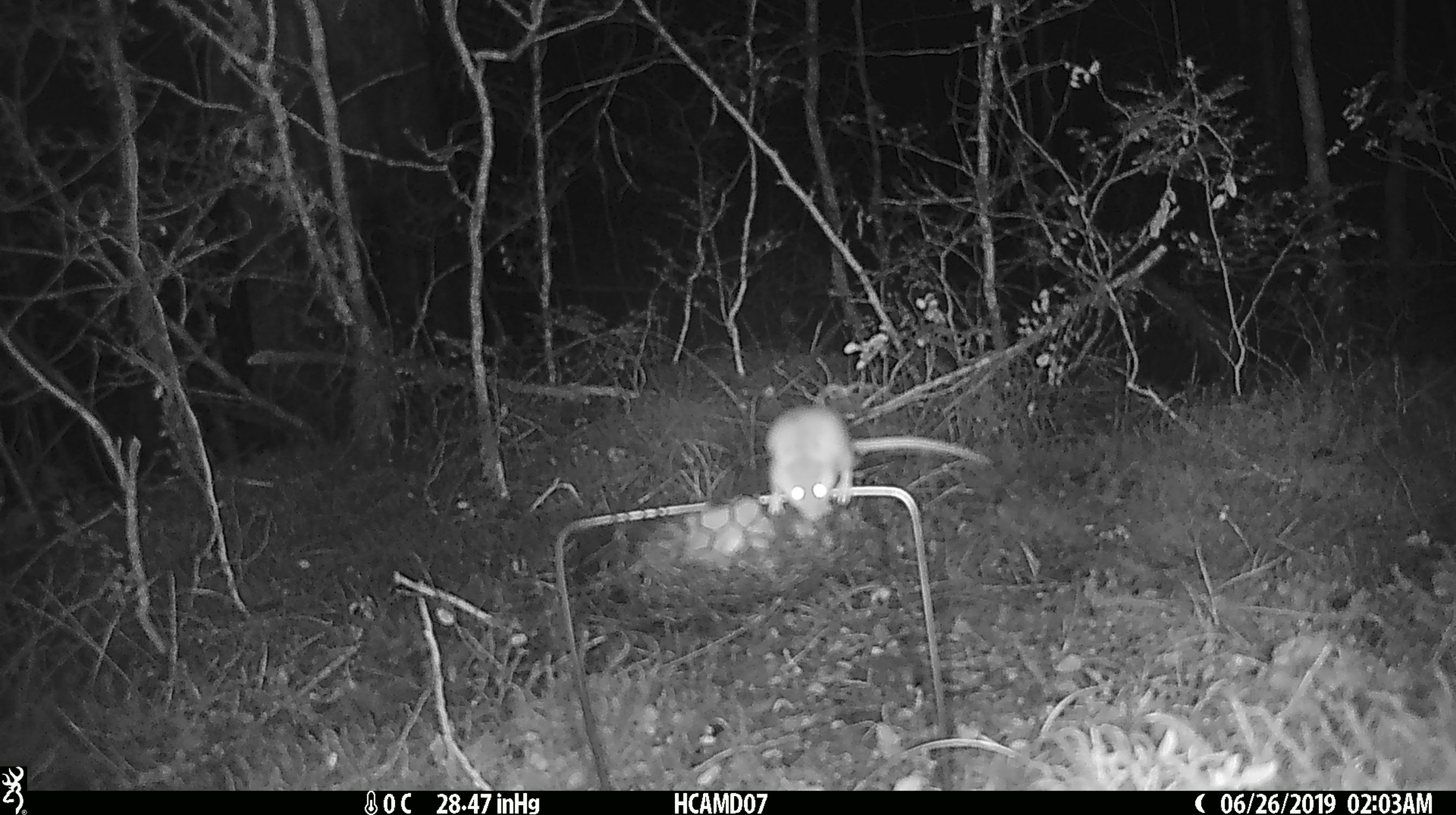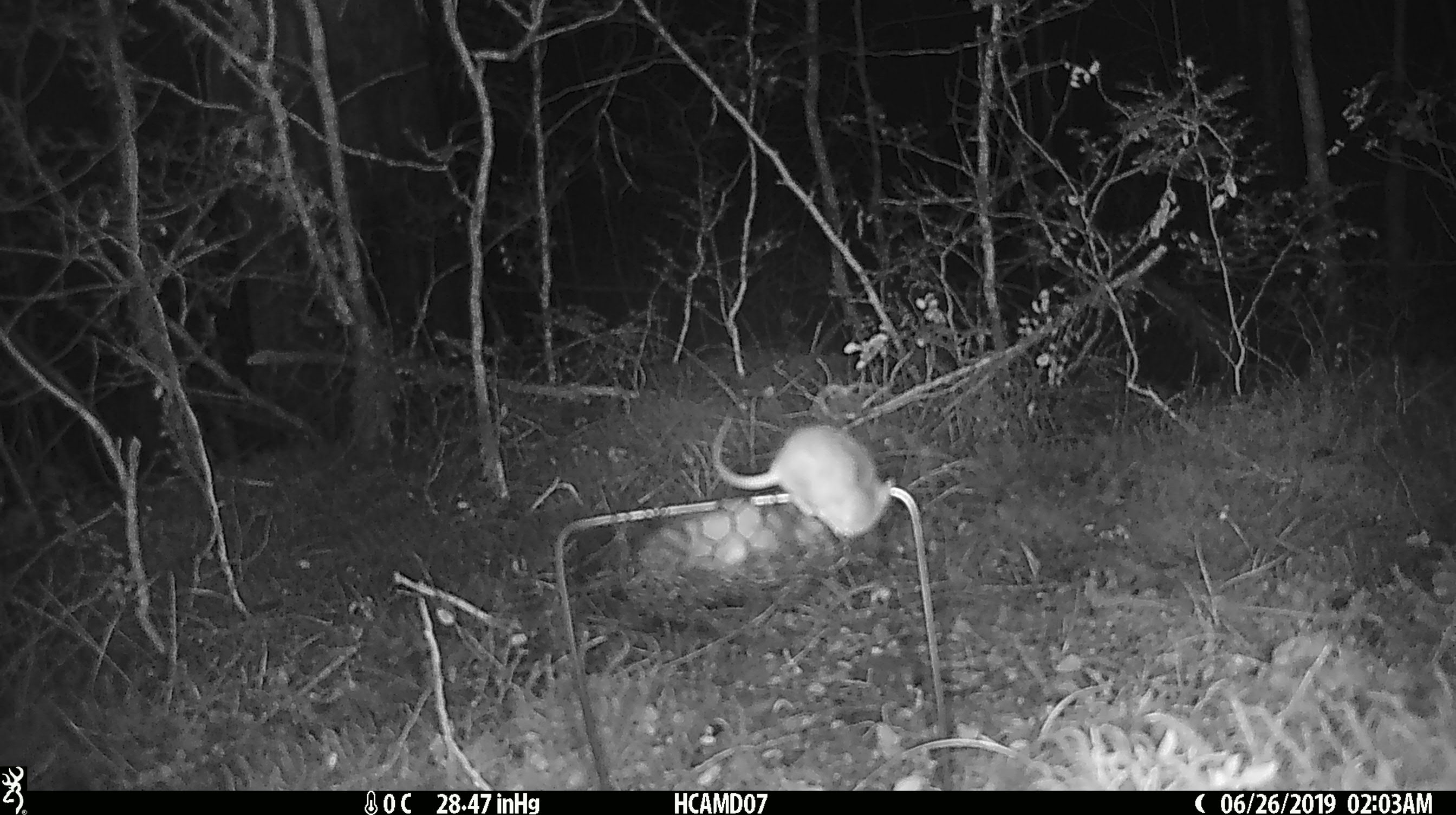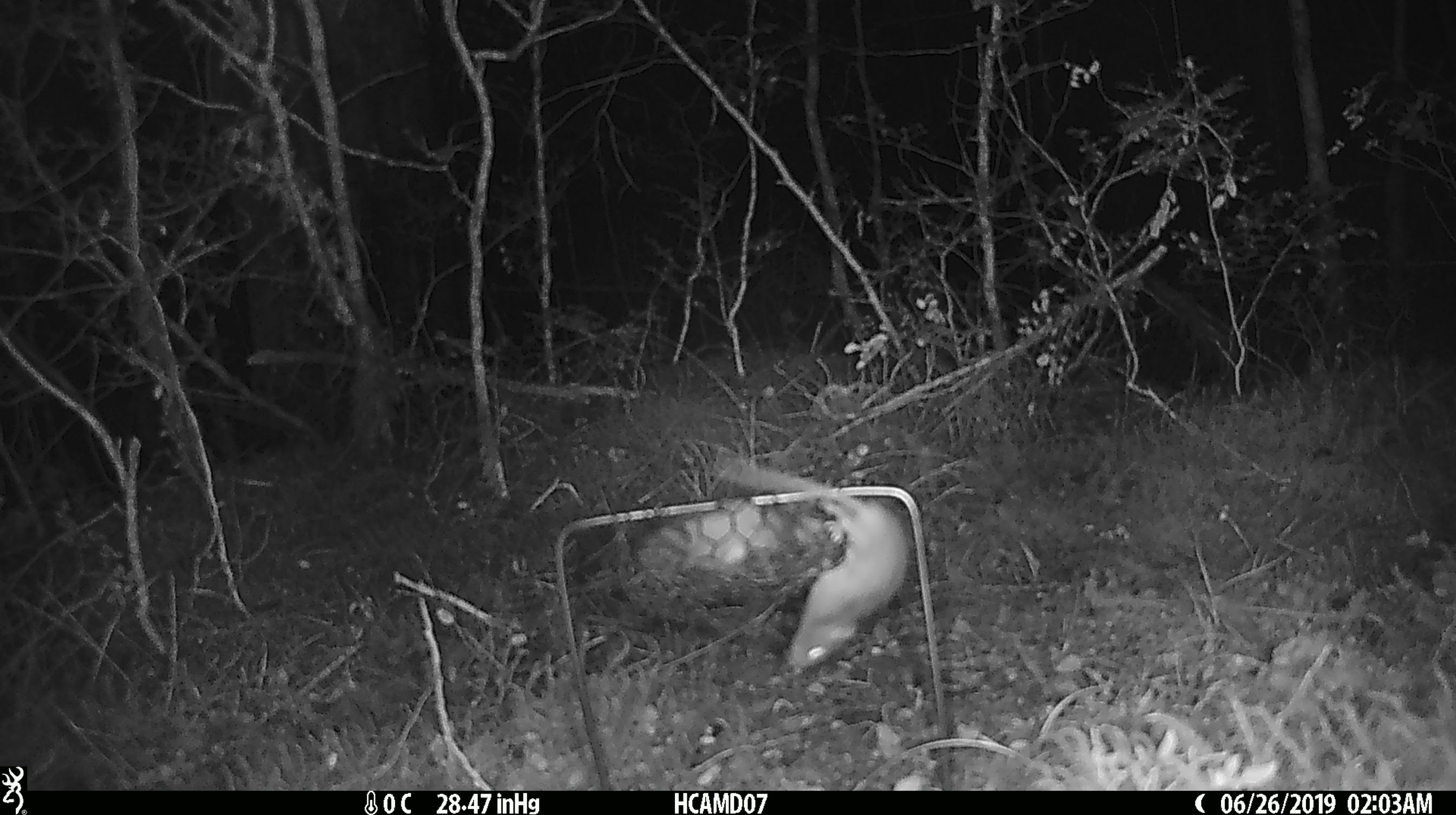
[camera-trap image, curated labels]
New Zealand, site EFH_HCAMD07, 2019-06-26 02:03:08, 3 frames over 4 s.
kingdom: Animalia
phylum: Chordata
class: Mammalia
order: Rodentia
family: Muridae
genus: Mus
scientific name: Mus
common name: mouse